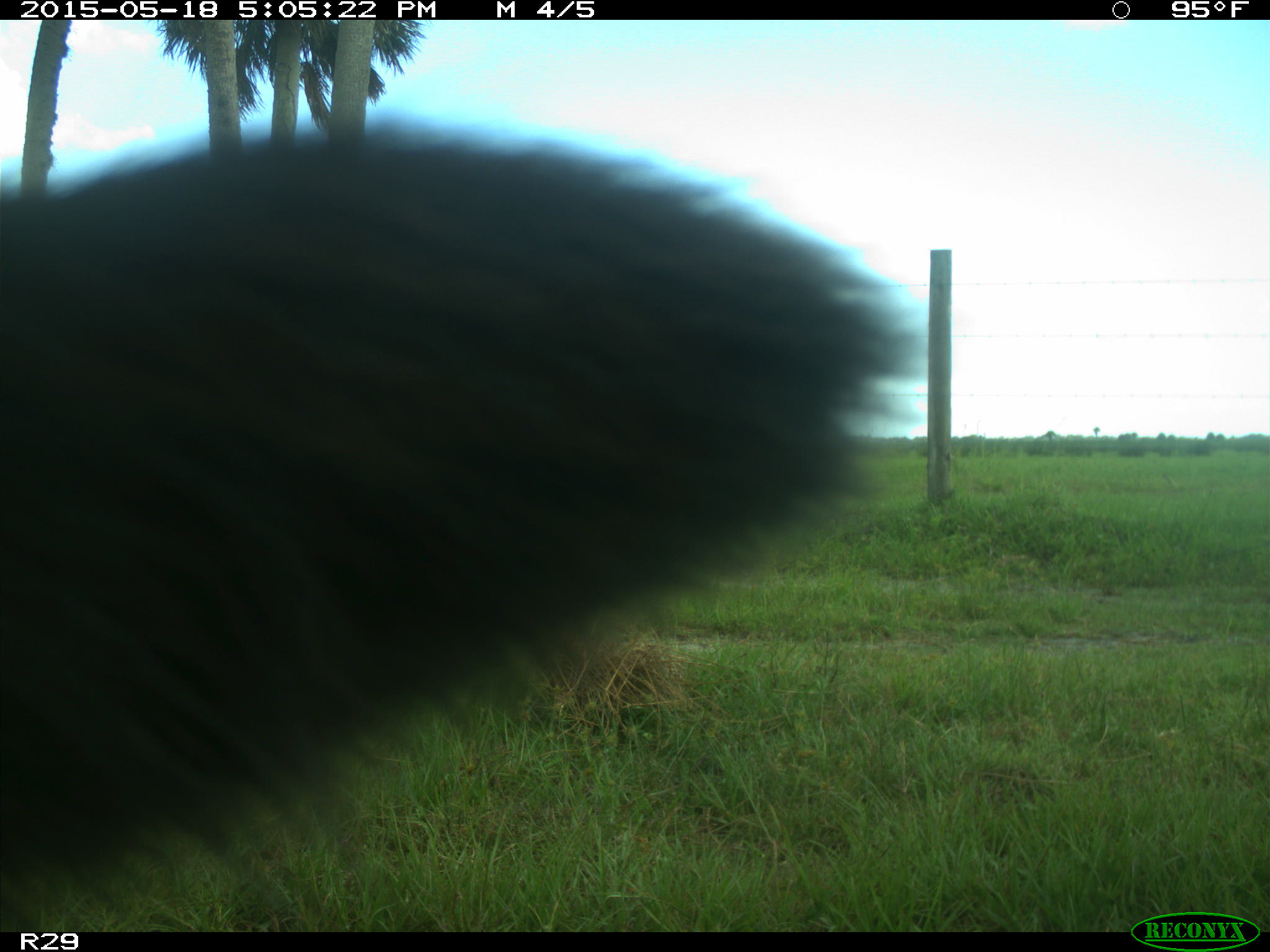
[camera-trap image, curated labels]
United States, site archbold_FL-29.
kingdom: Animalia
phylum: Chordata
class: Mammalia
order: Artiodactyla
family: Bovidae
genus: Bos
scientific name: Bos taurus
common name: domestic cow